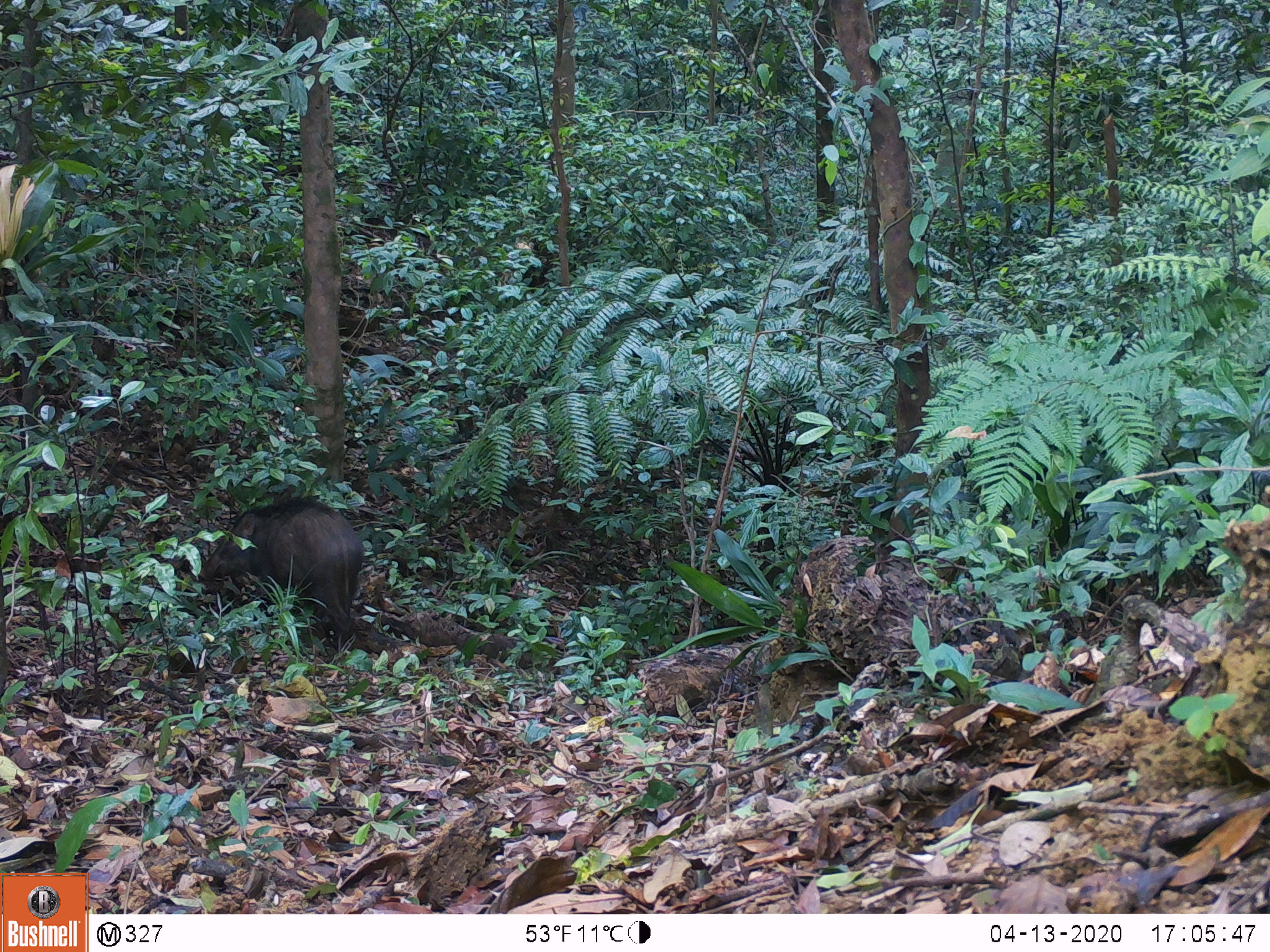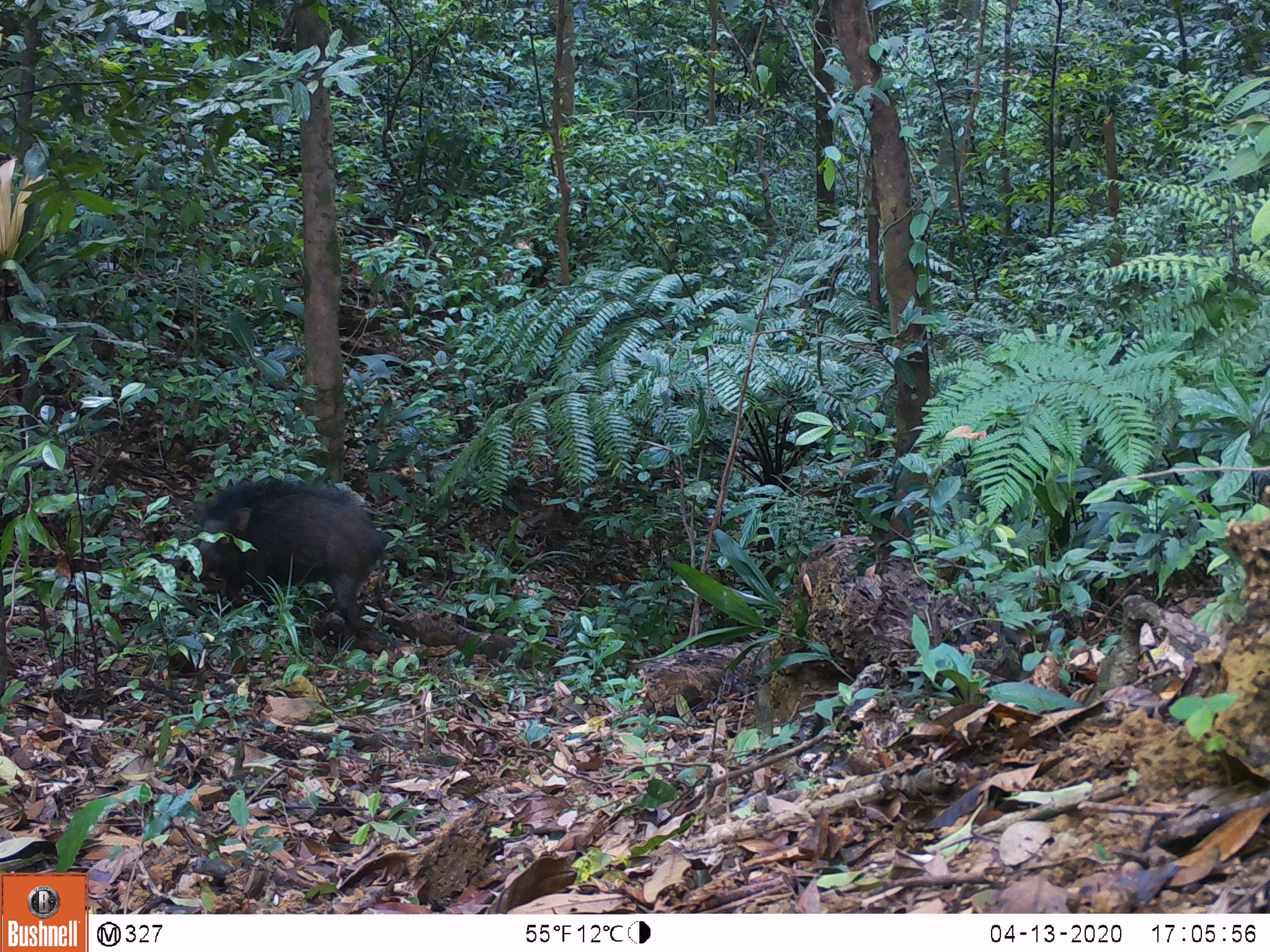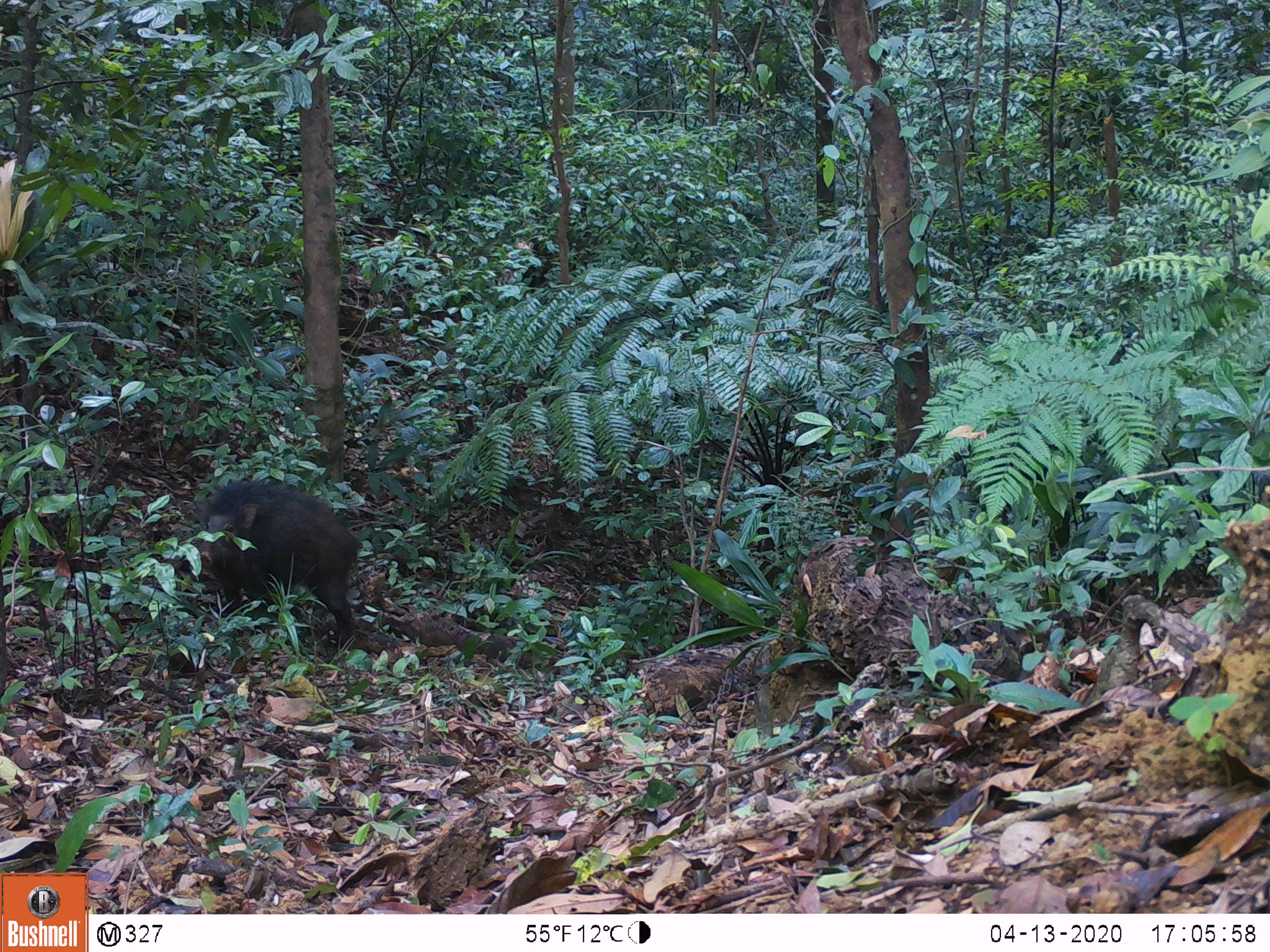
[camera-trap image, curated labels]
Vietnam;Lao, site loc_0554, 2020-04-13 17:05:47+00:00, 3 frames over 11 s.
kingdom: Animalia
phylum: Chordata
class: Mammalia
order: Artiodactyla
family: Suidae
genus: Sus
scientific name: Sus scrofa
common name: eurasian wild pig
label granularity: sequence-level